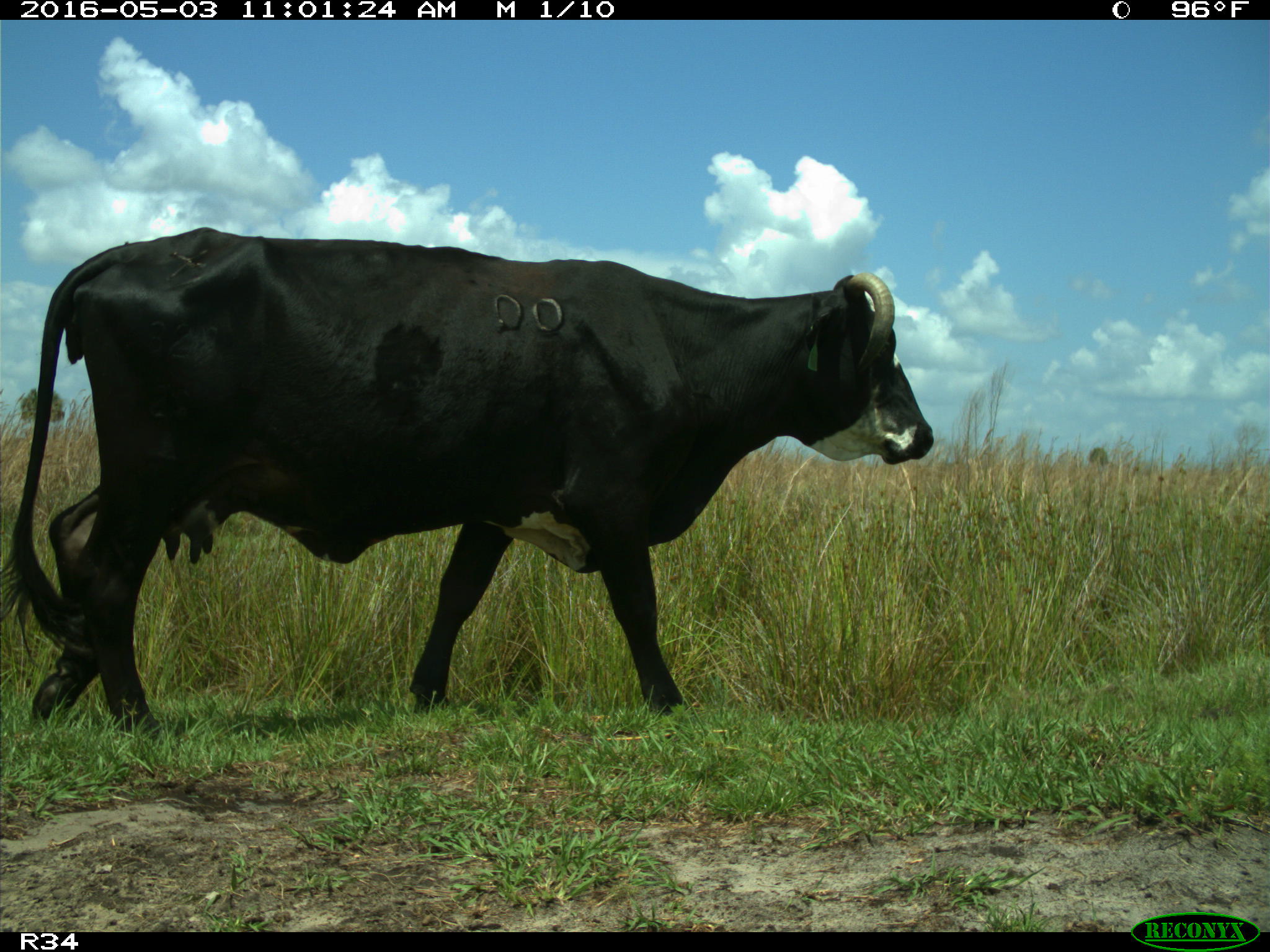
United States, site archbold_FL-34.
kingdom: Animalia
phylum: Chordata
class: Mammalia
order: Artiodactyla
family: Bovidae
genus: Bos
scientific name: Bos taurus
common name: domestic cow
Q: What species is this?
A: Bos taurus (domestic cow).